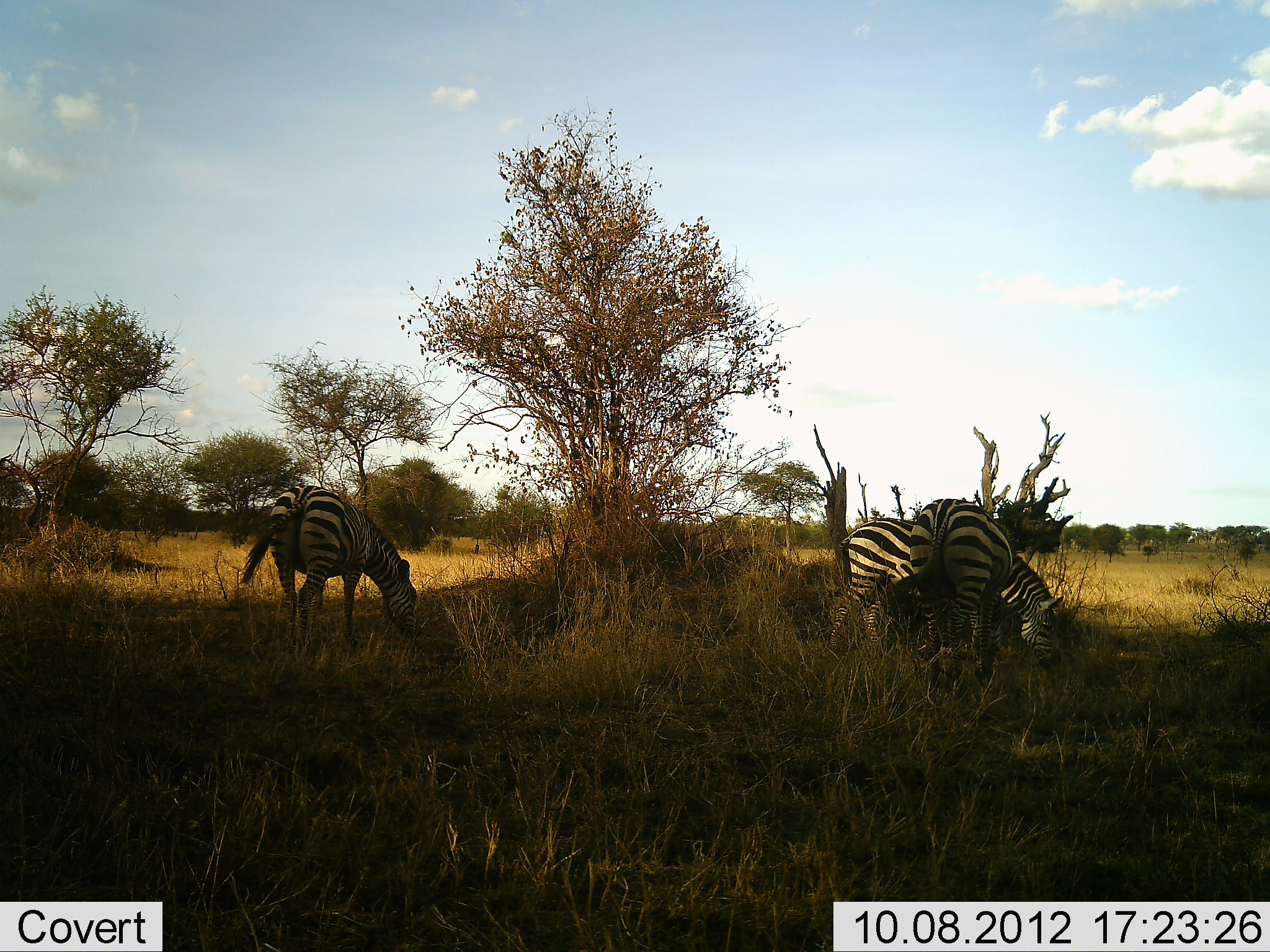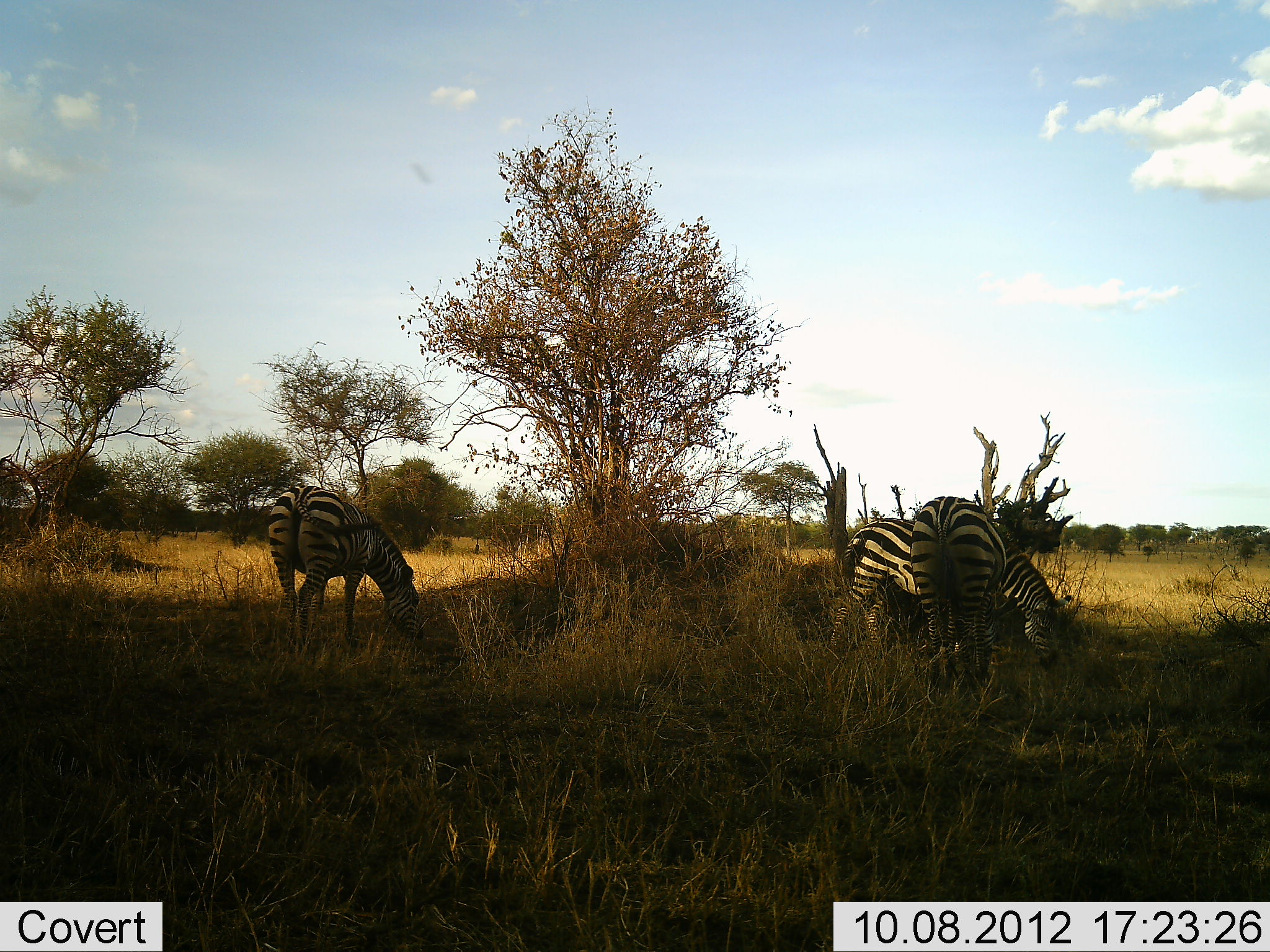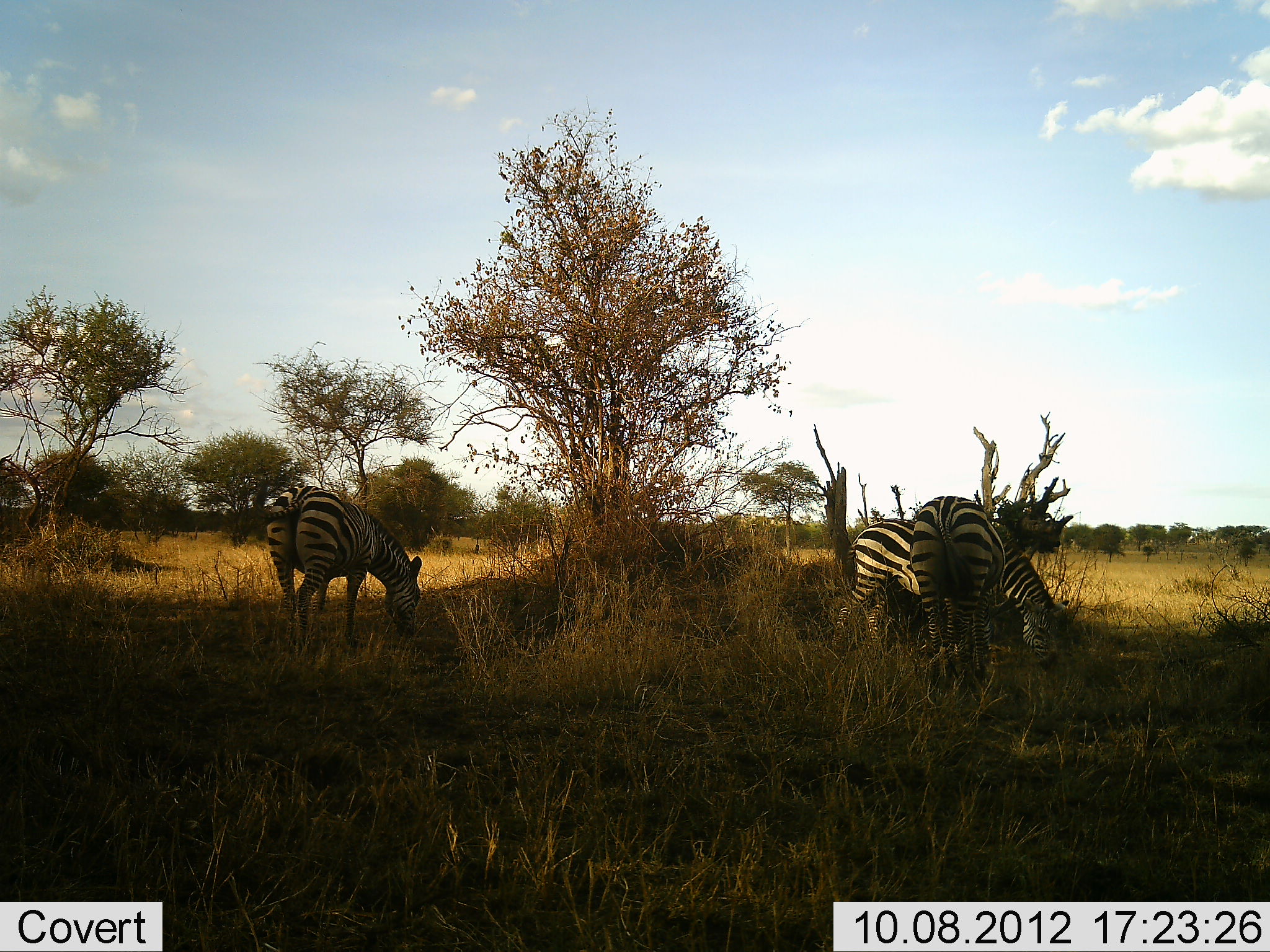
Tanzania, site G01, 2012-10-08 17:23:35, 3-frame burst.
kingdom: Animalia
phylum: Chordata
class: Mammalia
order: Perissodactyla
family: Equidae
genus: Equus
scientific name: Equus quagga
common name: plains zebra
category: zebra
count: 3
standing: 30%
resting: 0%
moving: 0%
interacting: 0%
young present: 0%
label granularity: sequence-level